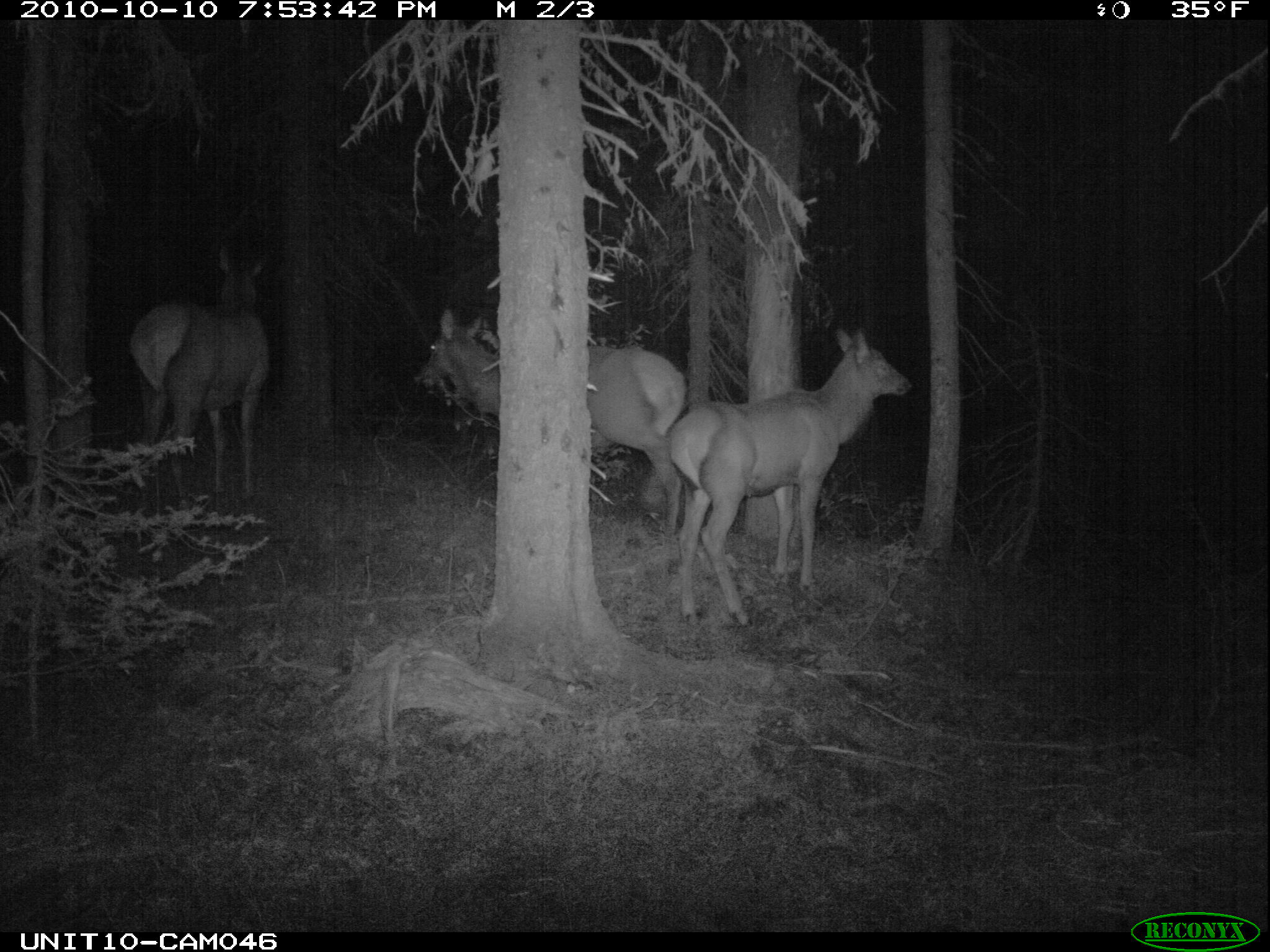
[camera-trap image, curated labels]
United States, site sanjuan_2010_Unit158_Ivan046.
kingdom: Animalia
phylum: Chordata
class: Mammalia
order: Artiodactyla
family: Cervidae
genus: Cervus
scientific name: Cervus elaphus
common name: red deer